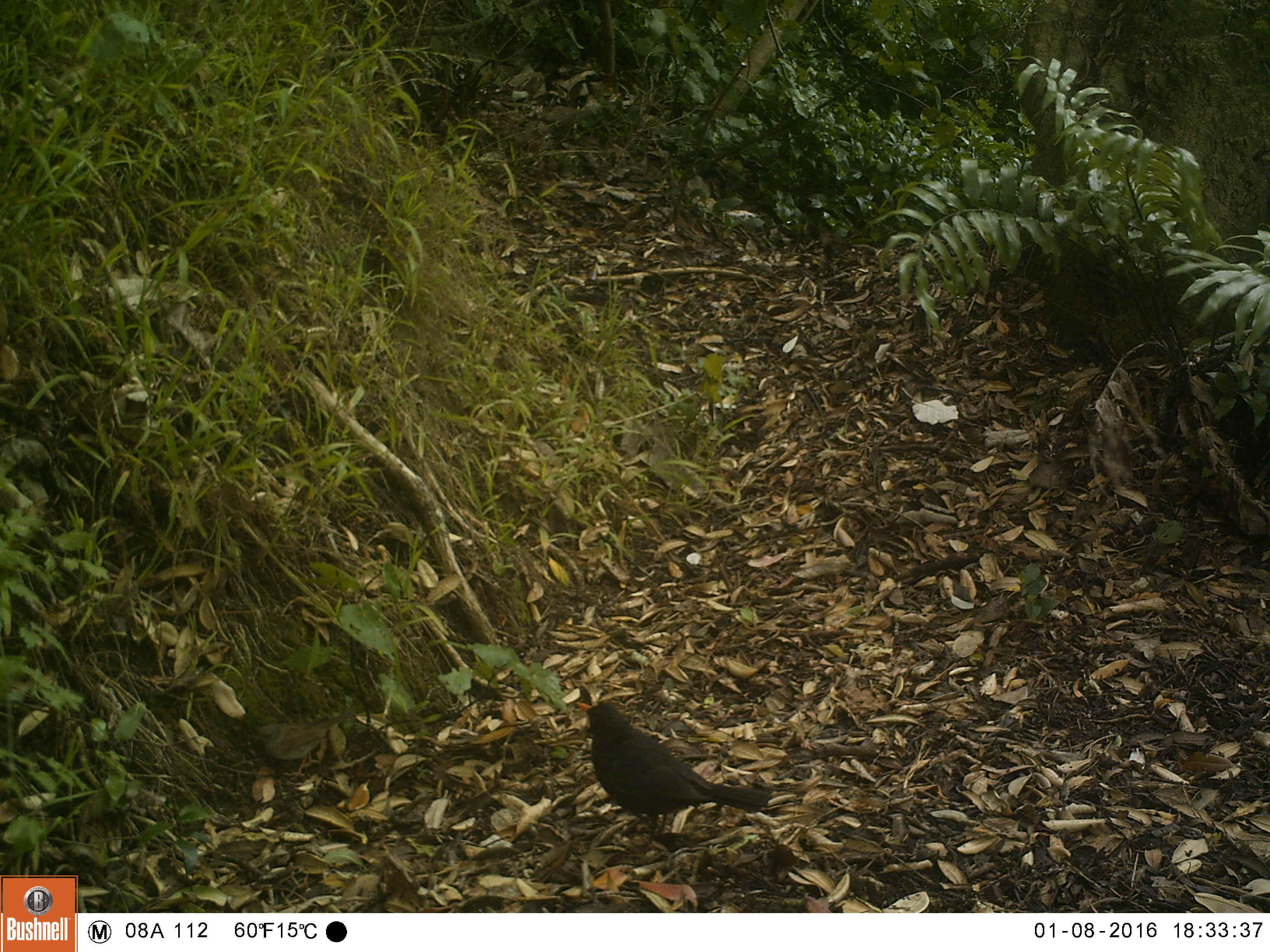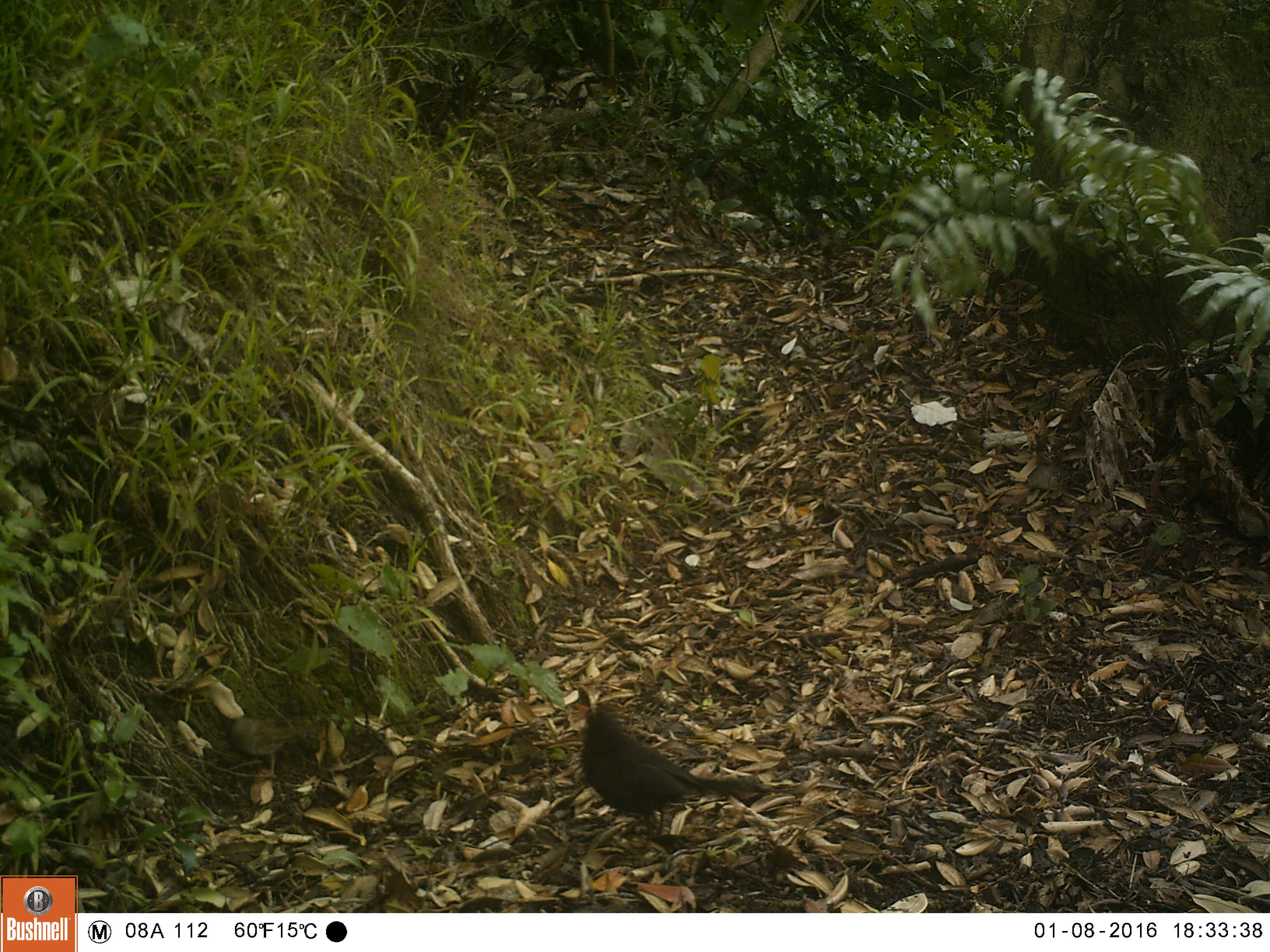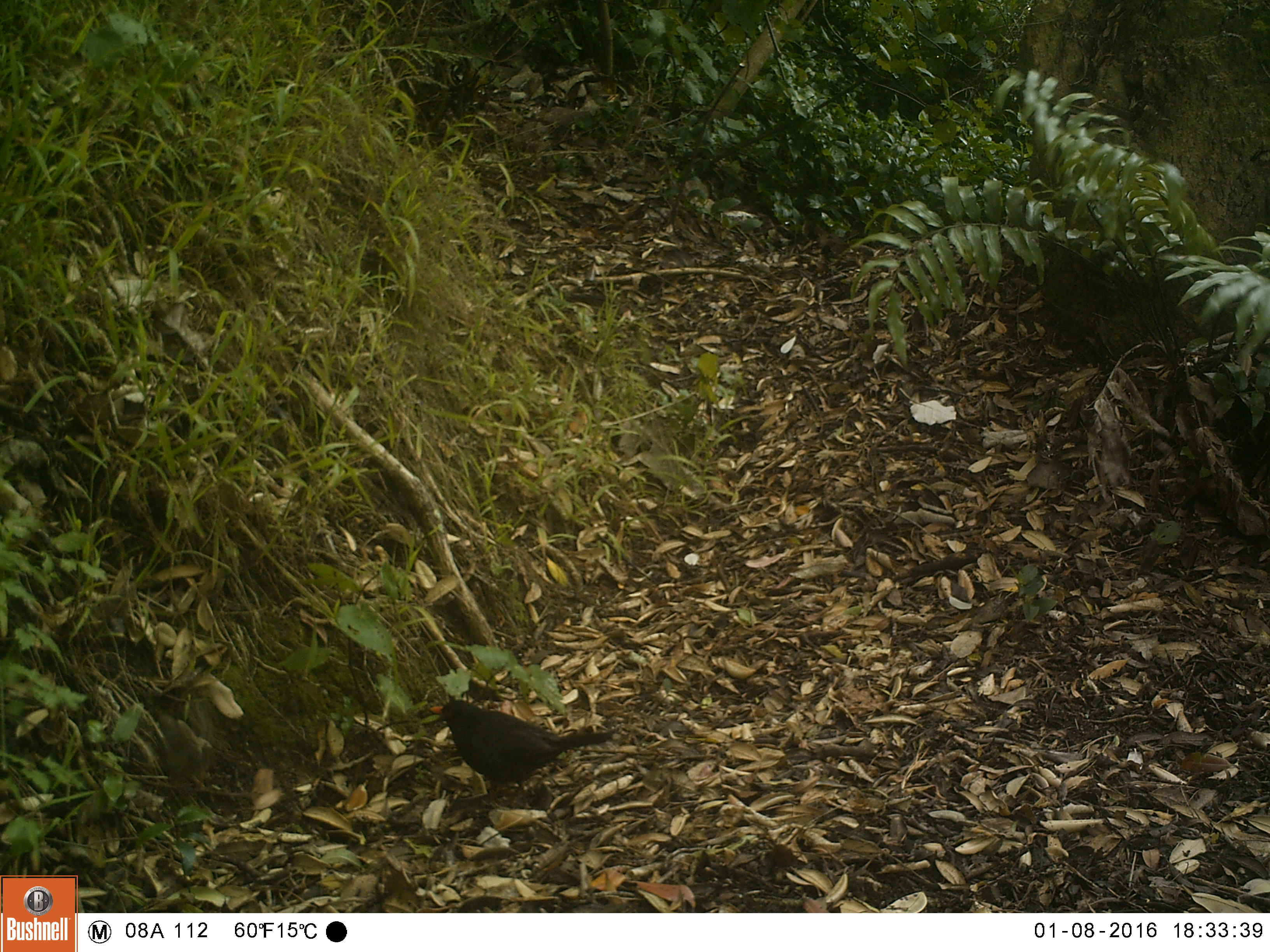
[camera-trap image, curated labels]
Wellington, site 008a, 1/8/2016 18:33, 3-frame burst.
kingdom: Animalia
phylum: Chordata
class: Aves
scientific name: Aves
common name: bird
Bird (Aves).